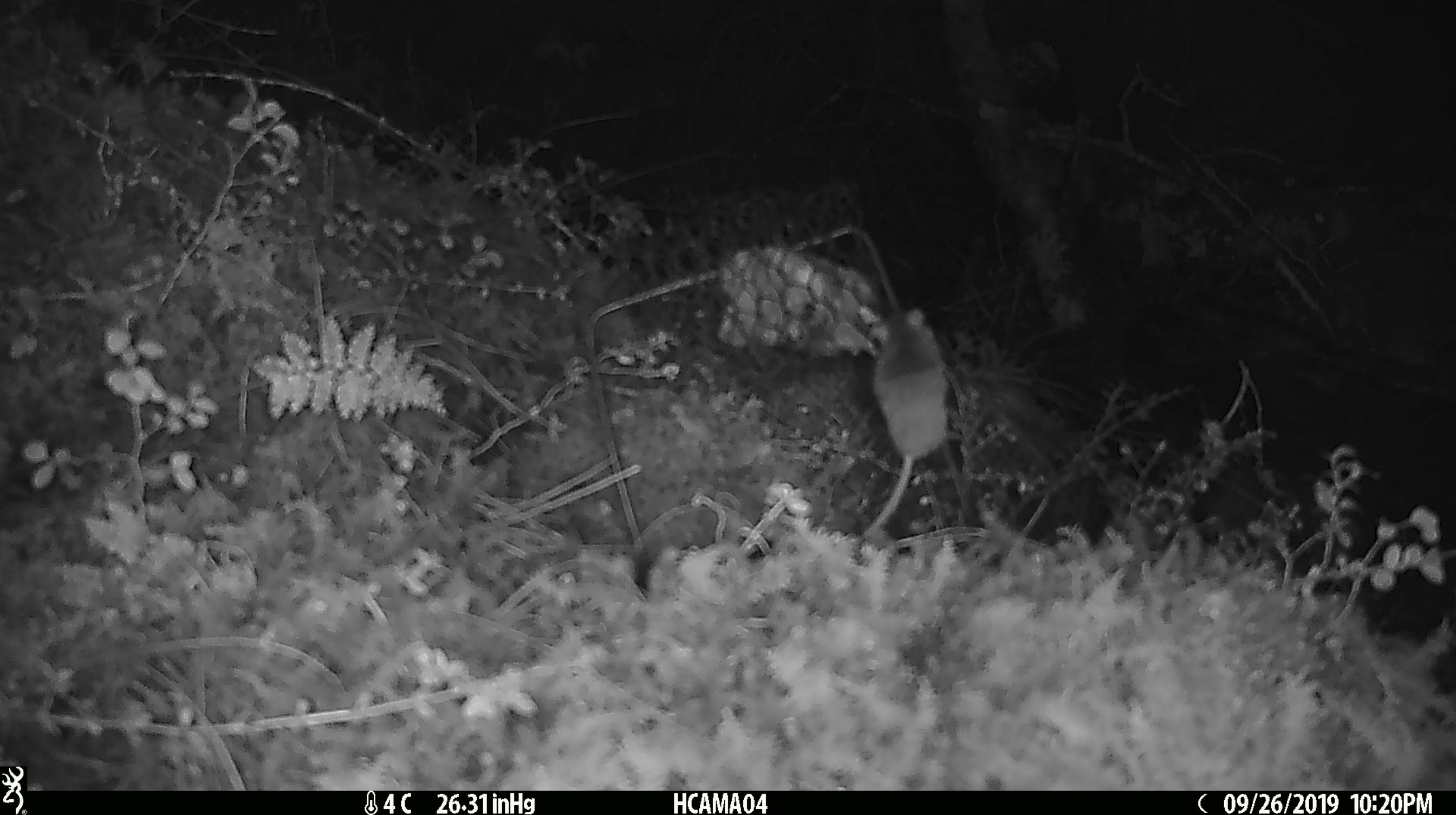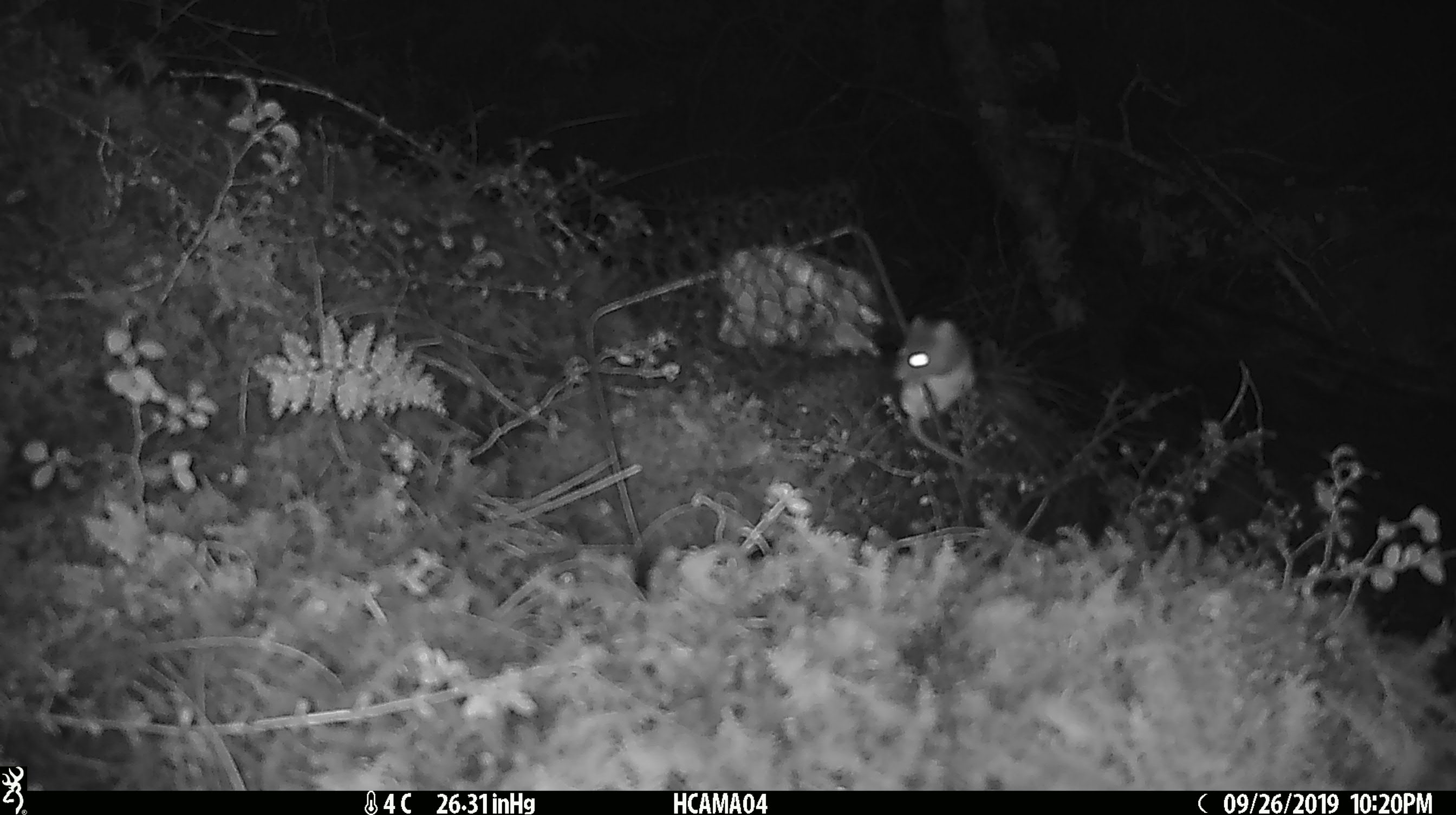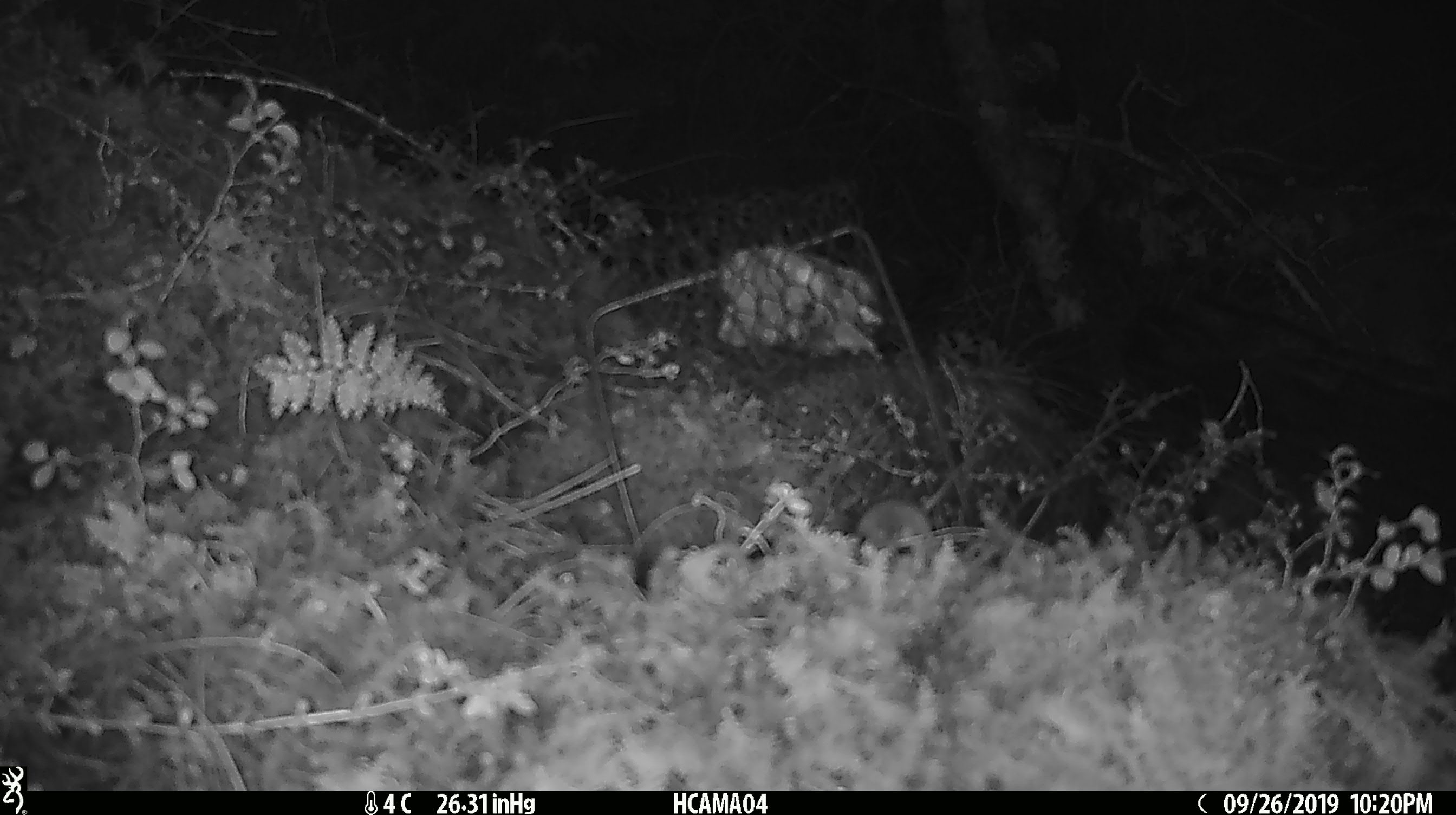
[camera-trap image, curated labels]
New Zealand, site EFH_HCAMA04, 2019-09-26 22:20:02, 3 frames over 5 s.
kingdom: Animalia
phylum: Chordata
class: Mammalia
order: Rodentia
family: Muridae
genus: Mus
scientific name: Mus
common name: mouse